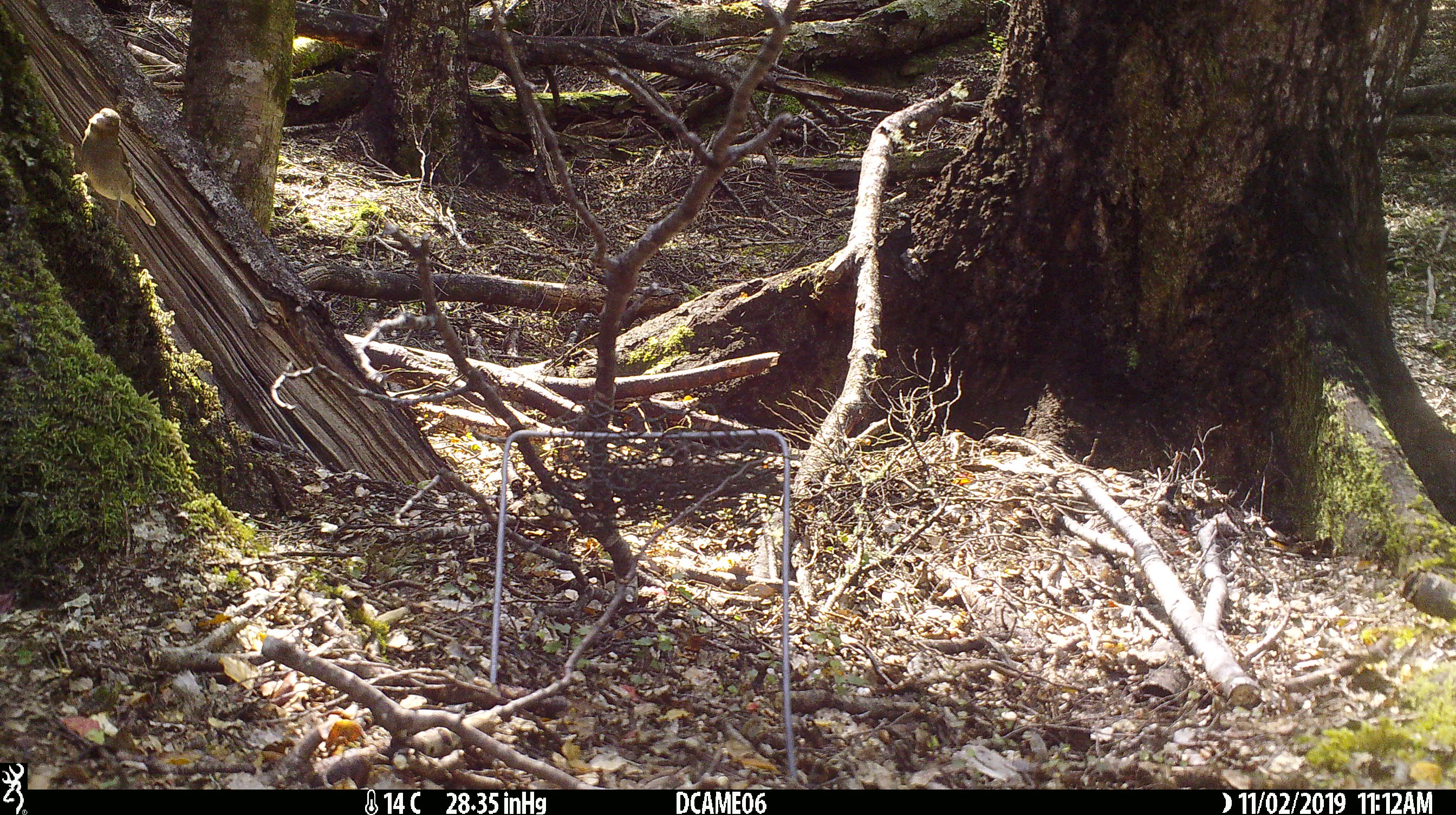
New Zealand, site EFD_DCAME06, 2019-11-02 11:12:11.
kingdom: Animalia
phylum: Chordata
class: Aves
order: Passeriformes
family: Fringillidae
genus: Chloris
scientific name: Chloris chloris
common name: greenfinch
Greenfinch (Chloris chloris).